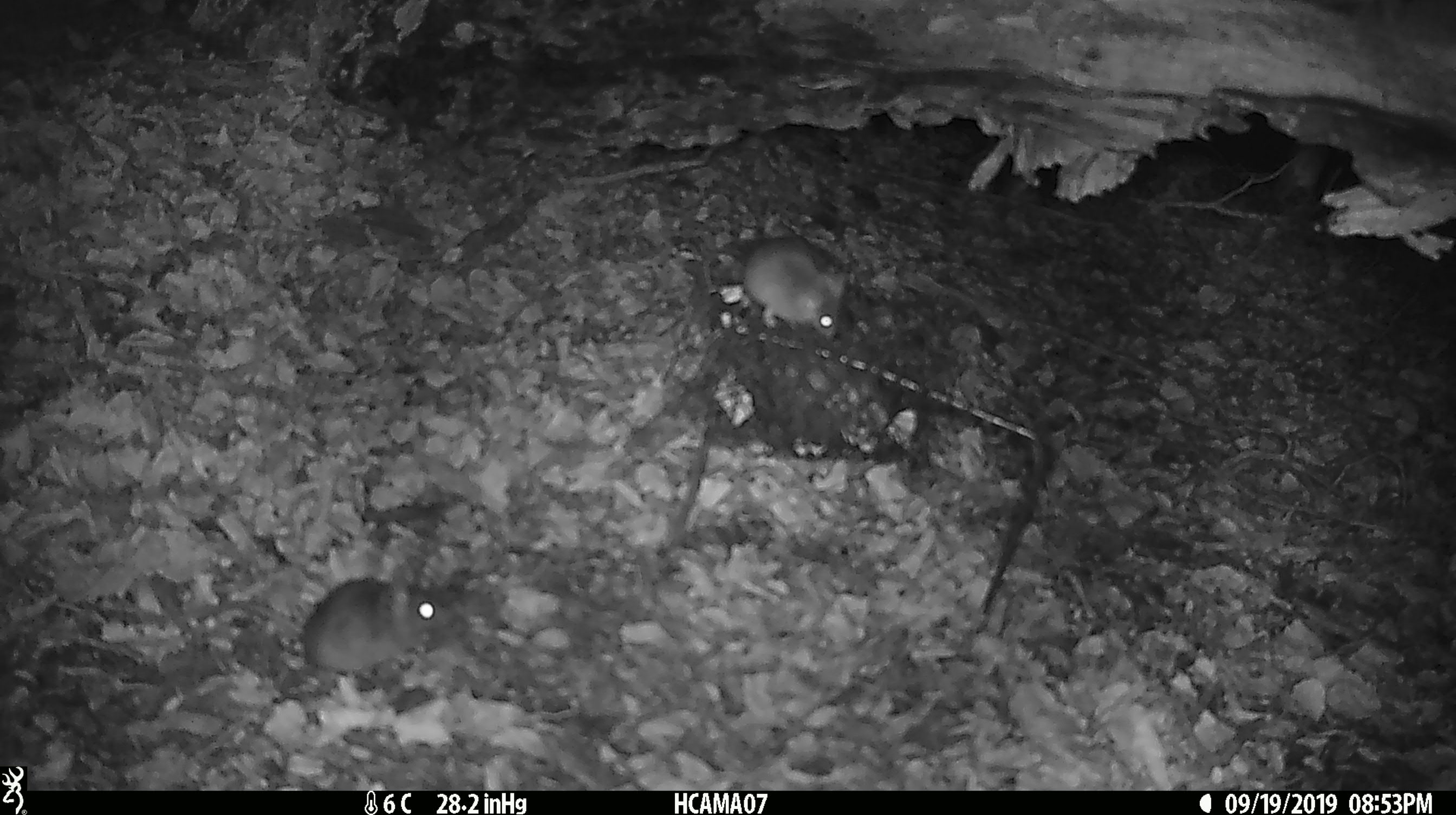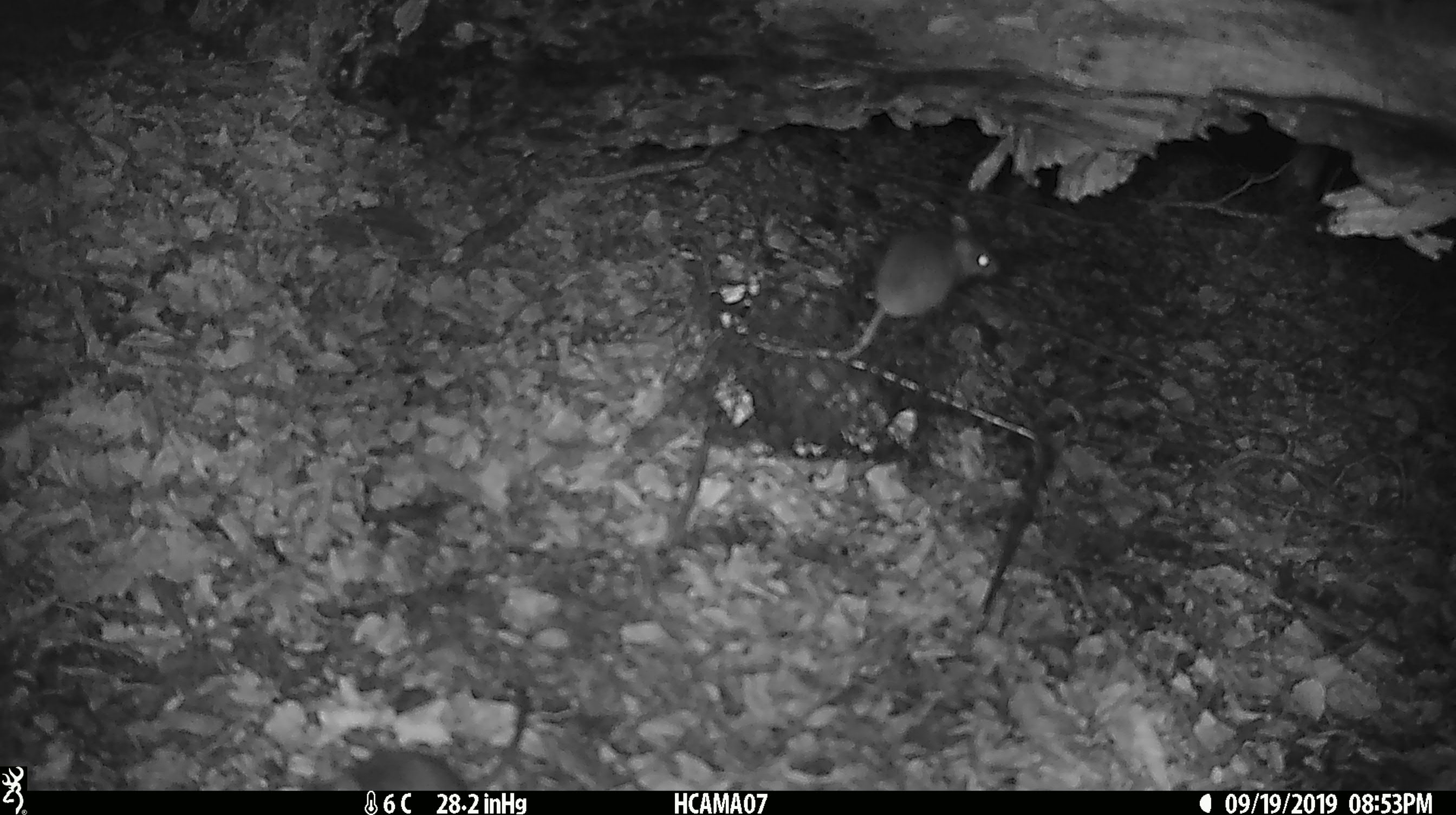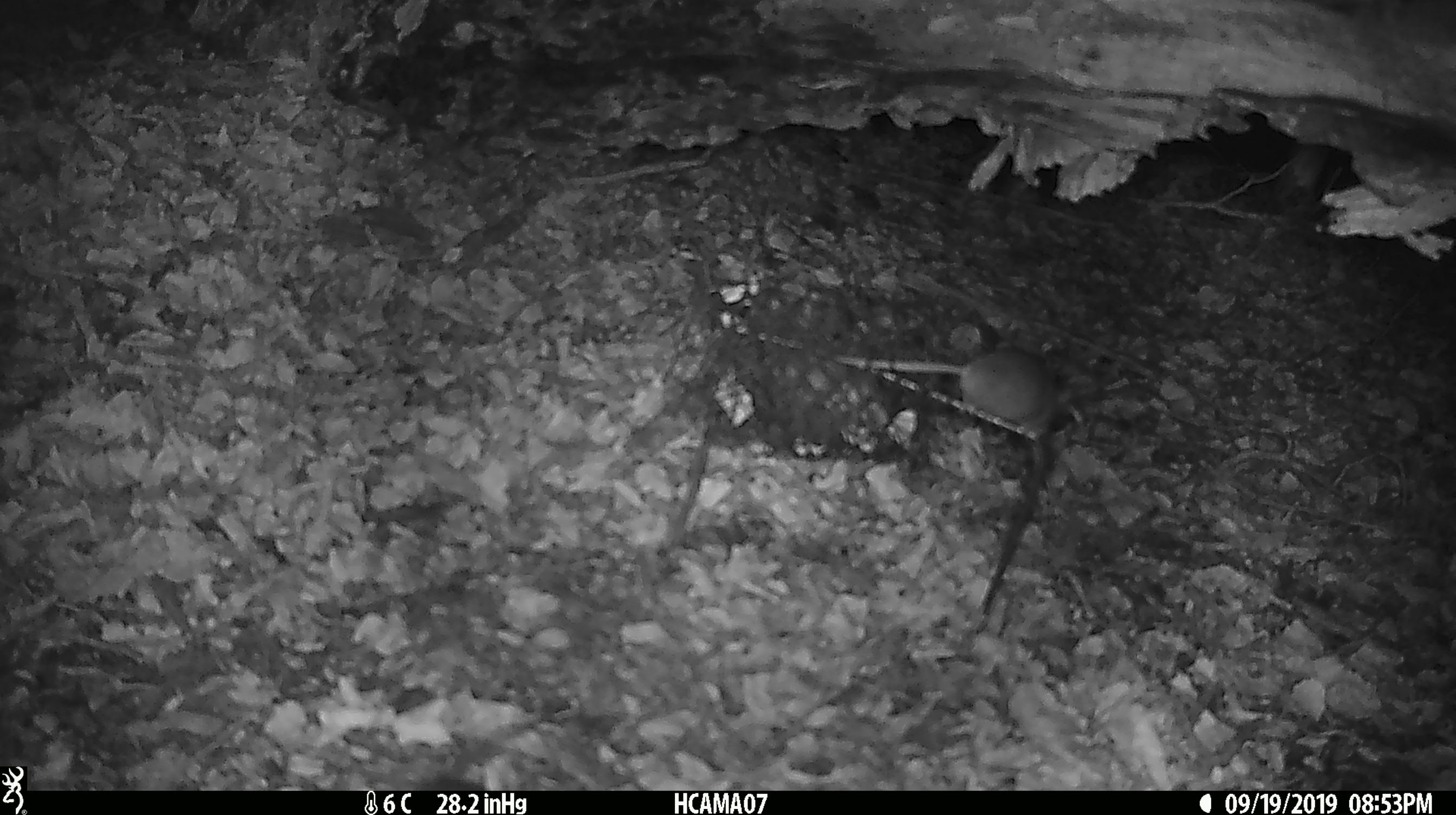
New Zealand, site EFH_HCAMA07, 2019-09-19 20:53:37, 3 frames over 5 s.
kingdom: Animalia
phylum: Chordata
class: Mammalia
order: Rodentia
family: Muridae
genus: Mus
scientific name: Mus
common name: mouse